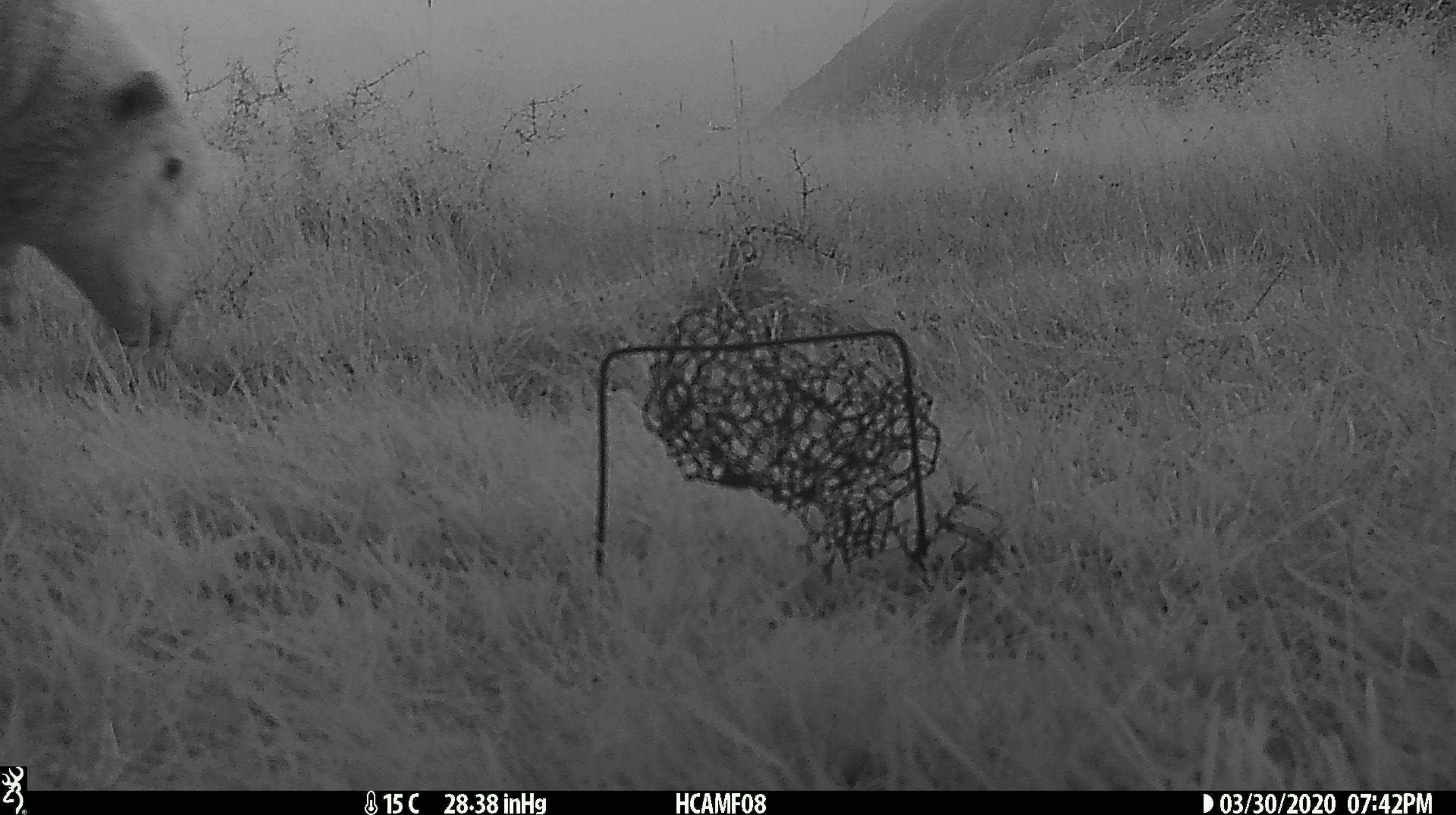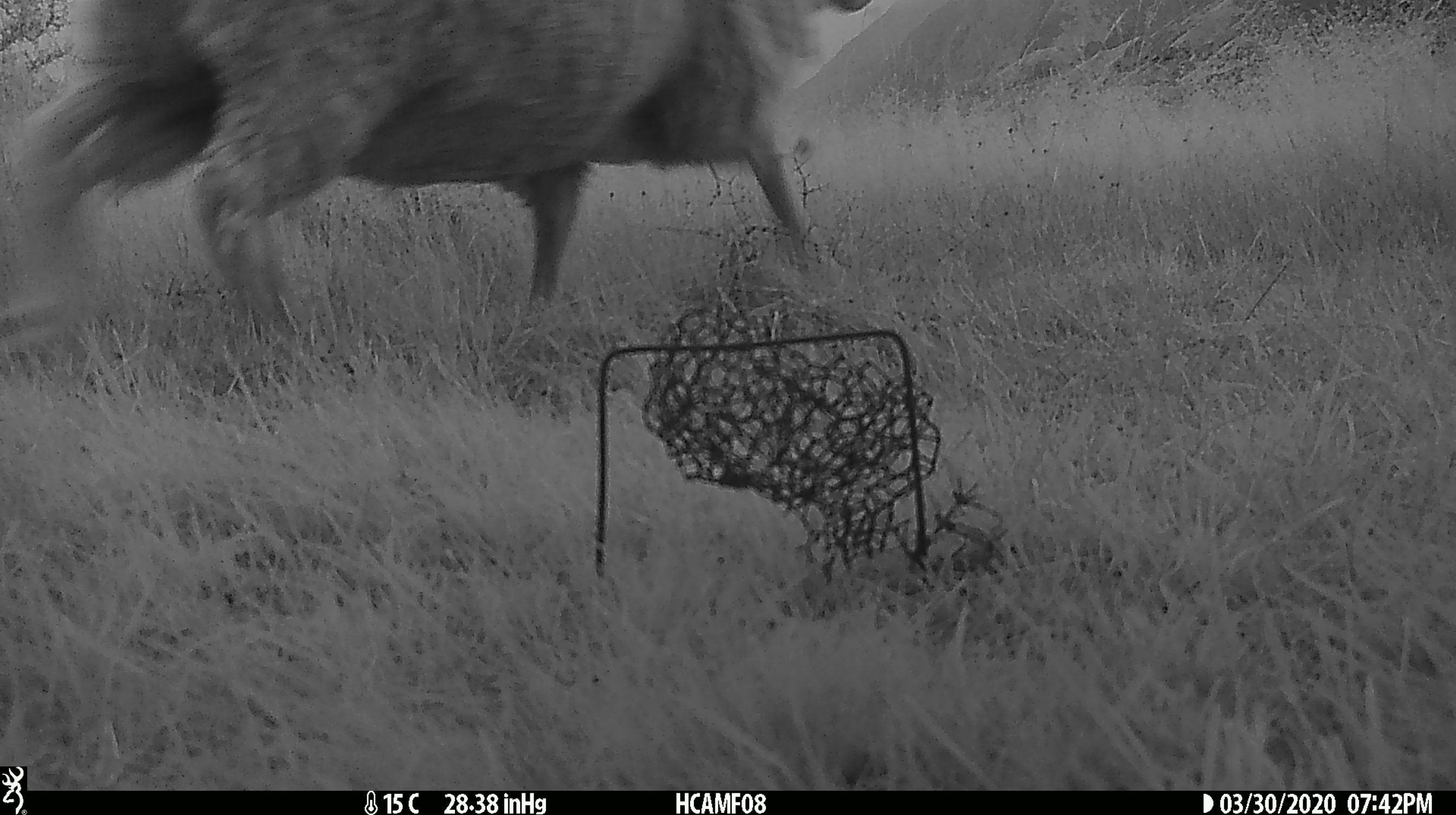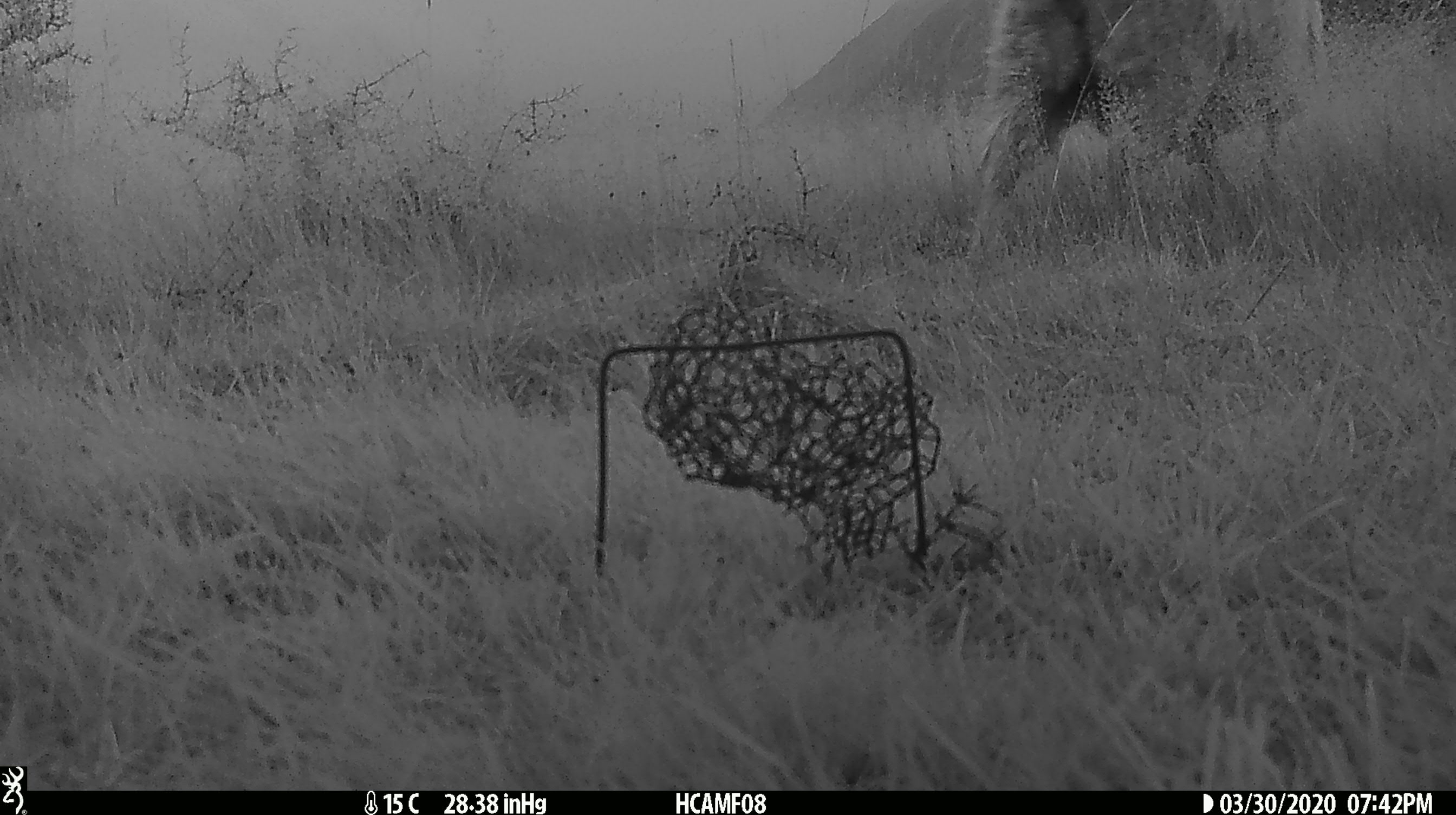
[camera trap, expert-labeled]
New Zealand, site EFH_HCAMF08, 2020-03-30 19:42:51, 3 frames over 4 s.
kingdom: Animalia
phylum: Chordata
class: Mammalia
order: Artiodactyla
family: Bovidae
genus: Ovis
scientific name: Ovis aries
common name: domestic sheep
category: sheep